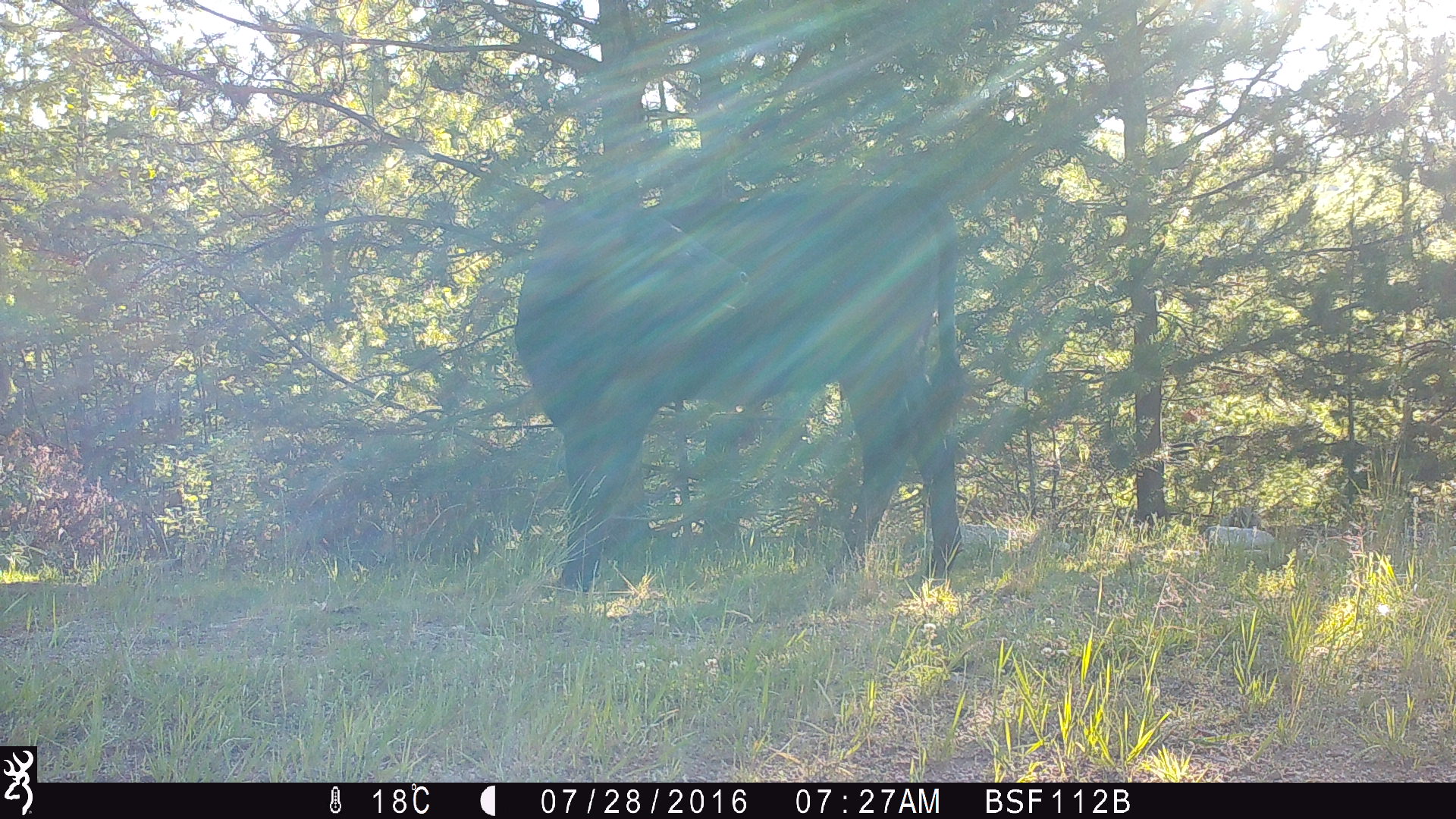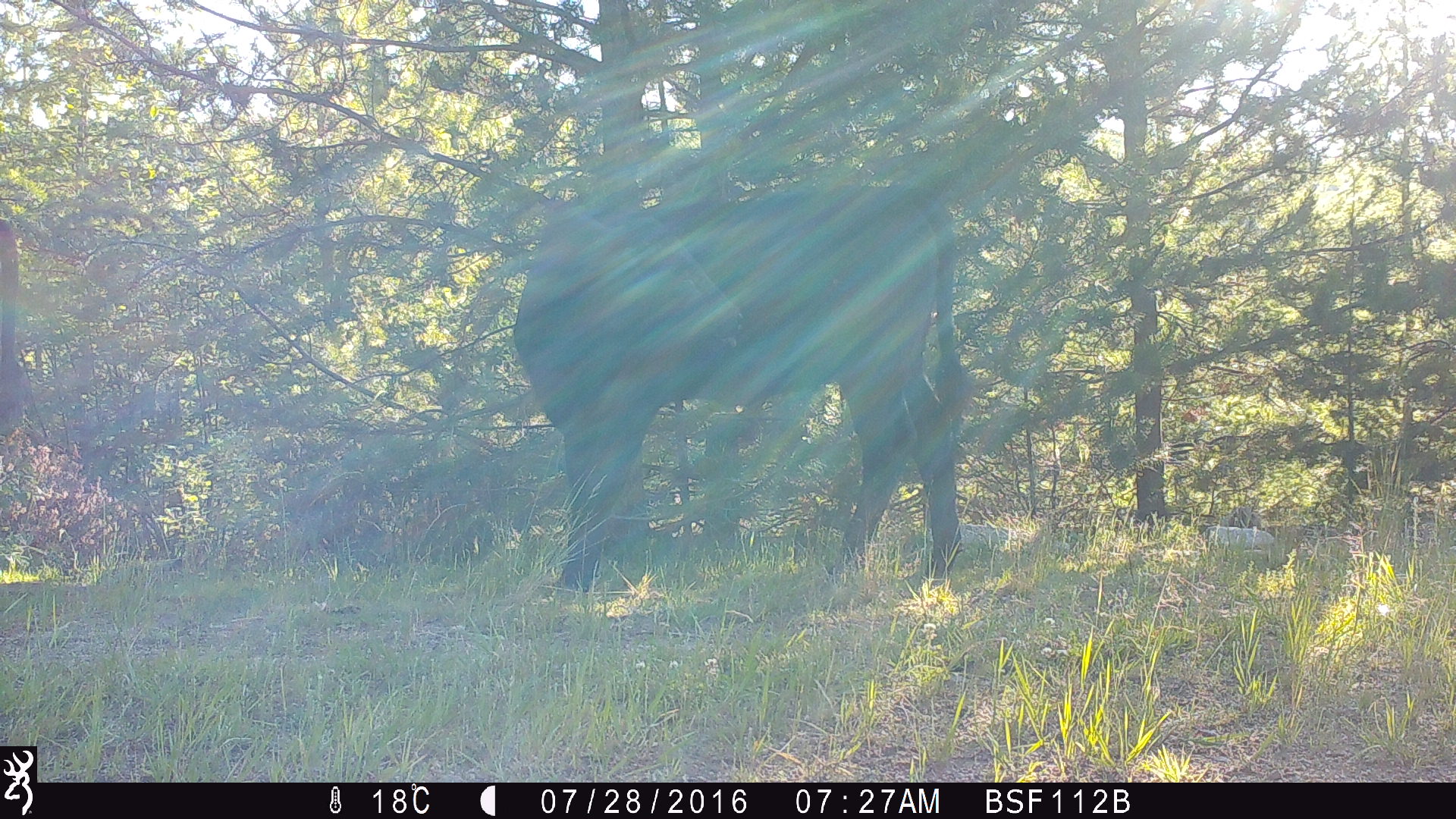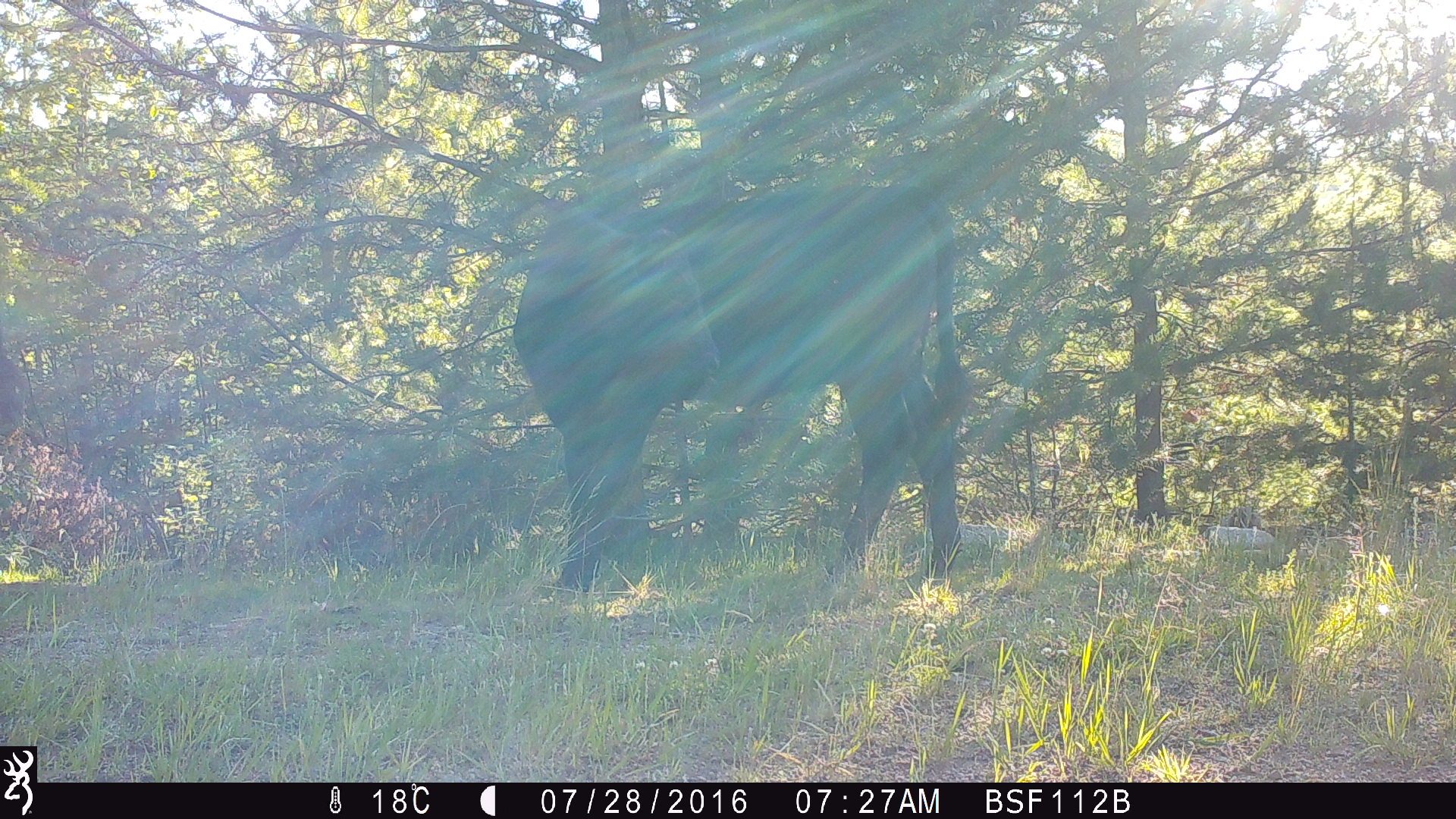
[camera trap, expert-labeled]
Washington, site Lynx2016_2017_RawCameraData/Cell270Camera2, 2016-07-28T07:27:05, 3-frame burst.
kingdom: Animalia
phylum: Chordata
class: Mammalia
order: Artiodactyla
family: Bovidae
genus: Bos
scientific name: Bos taurus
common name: domestic cattle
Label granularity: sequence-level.